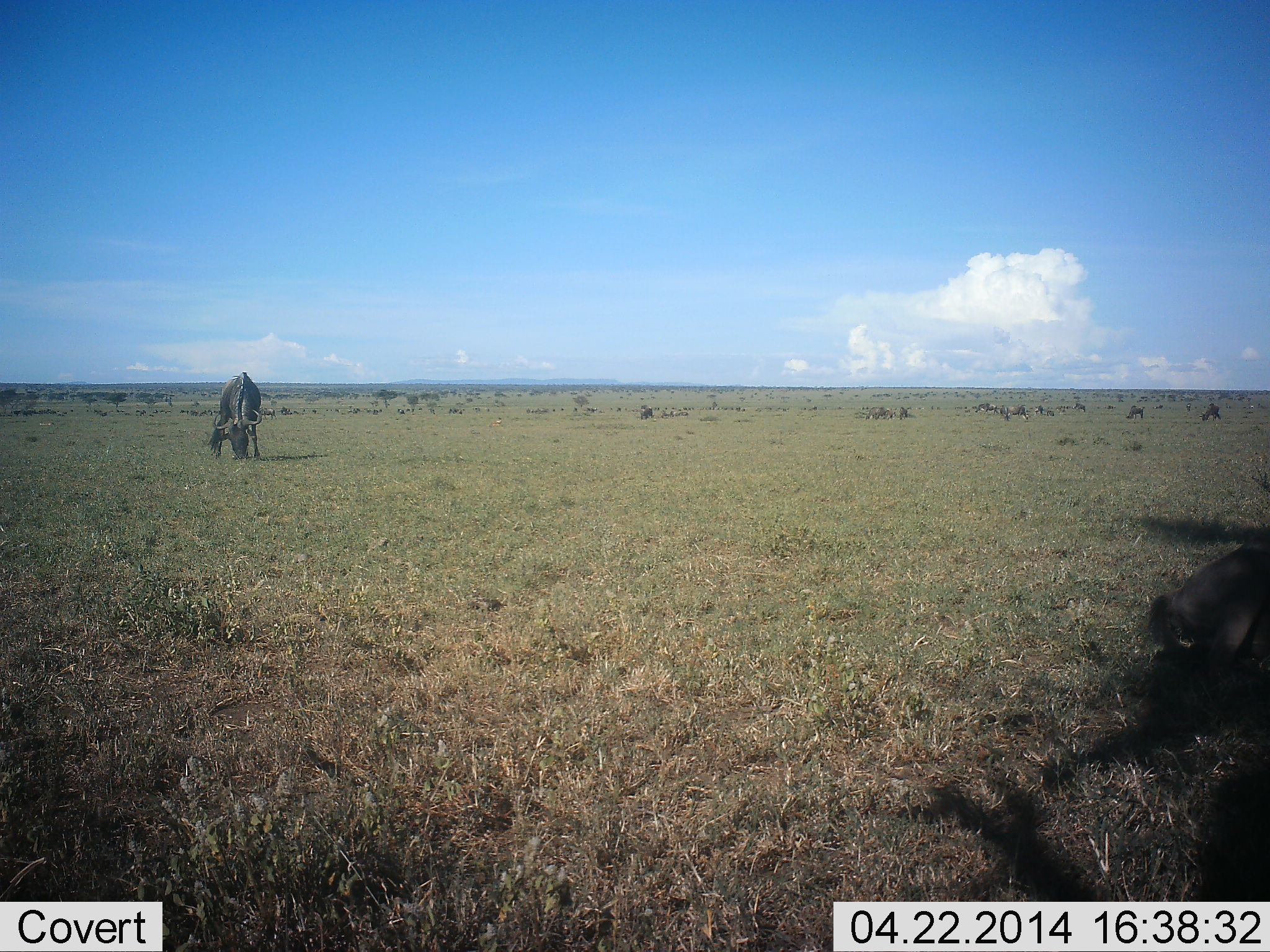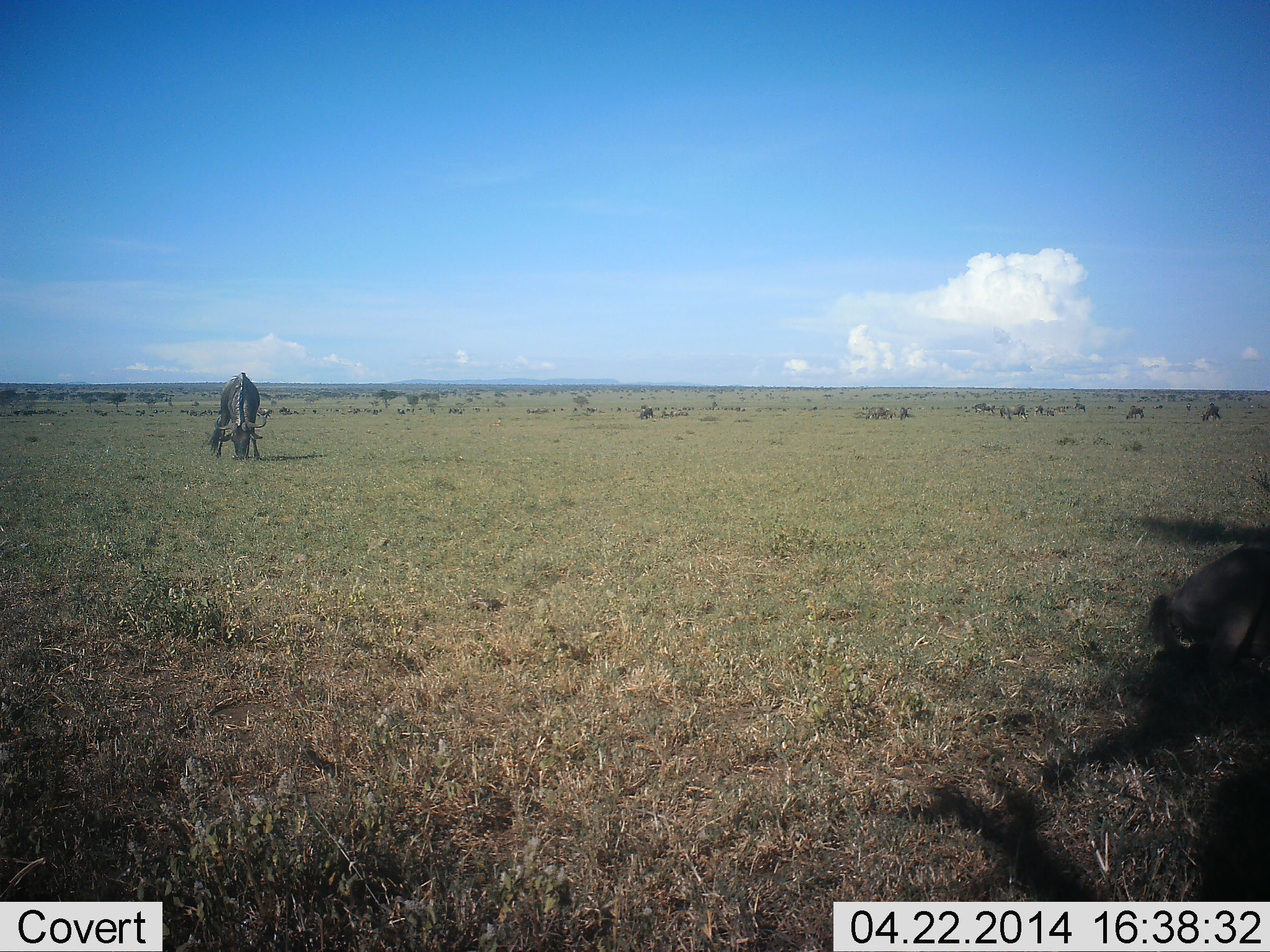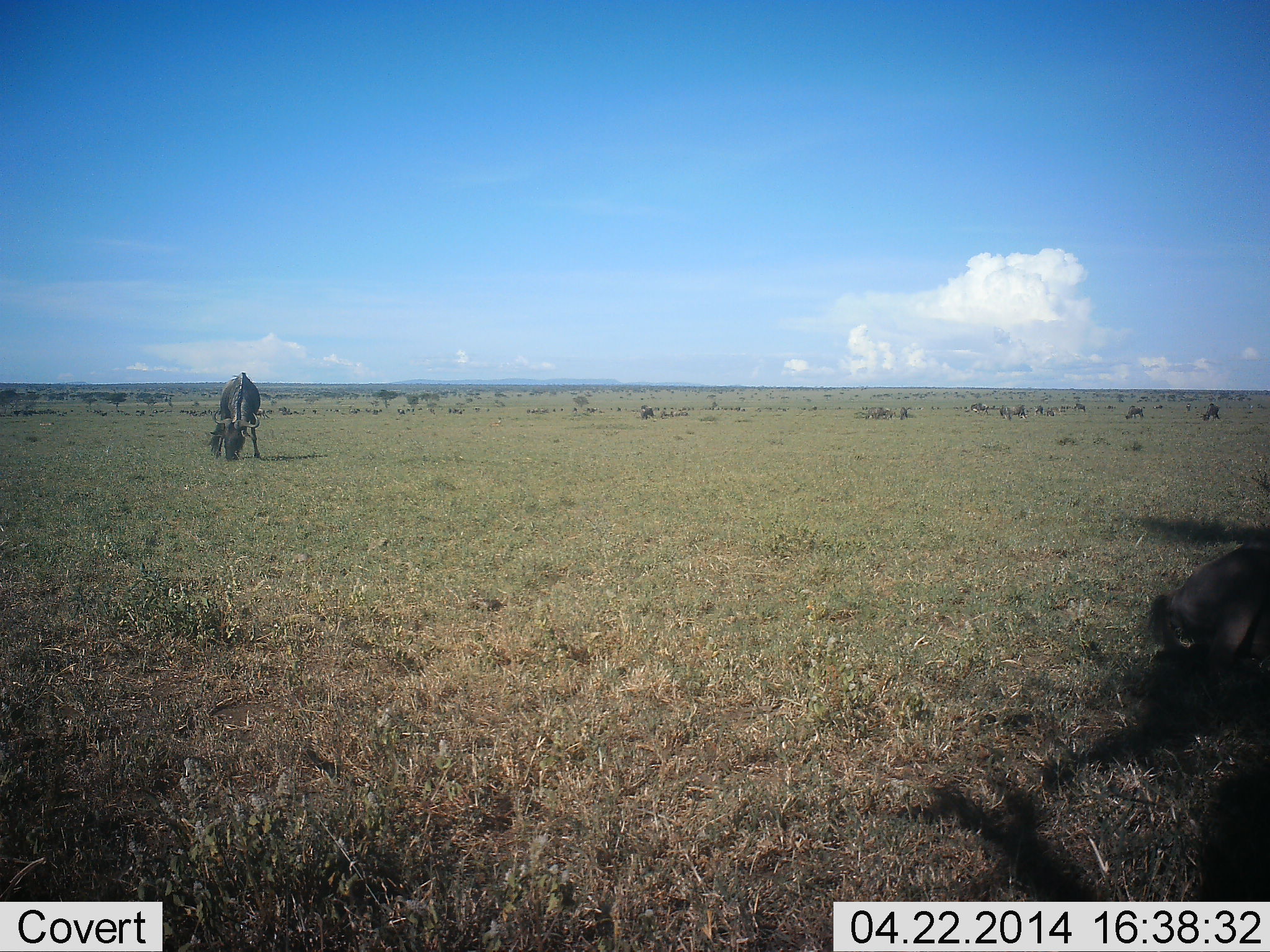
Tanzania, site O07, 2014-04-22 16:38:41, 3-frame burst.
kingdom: Animalia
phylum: Chordata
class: Mammalia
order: Artiodactyla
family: Bovidae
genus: Connochaetes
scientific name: Connochaetes taurinus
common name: blue wildebeest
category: wildebeest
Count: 1.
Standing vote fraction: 0%.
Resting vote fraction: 10%.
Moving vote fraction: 0%.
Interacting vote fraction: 0%.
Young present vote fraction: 10%.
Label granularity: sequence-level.